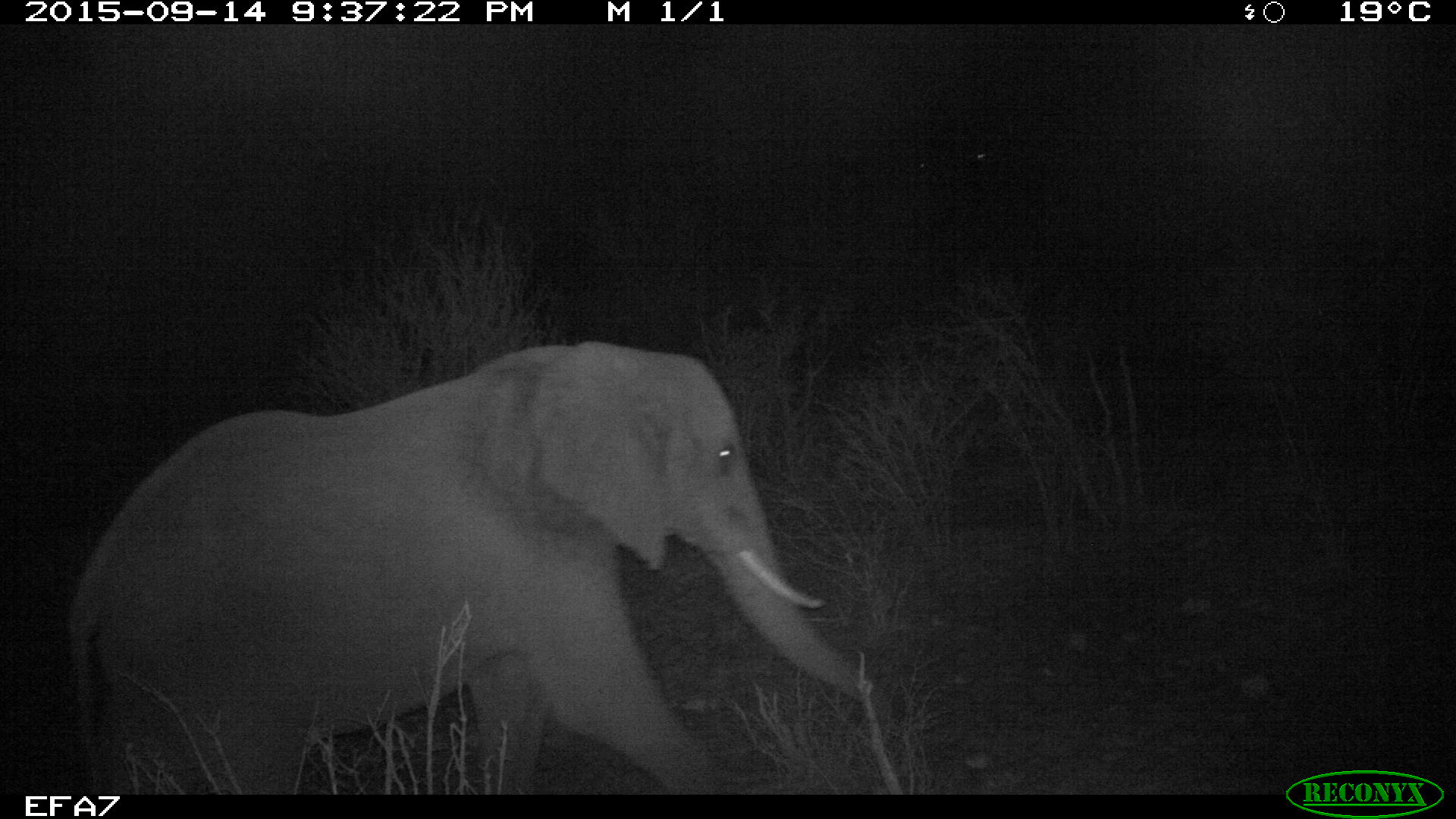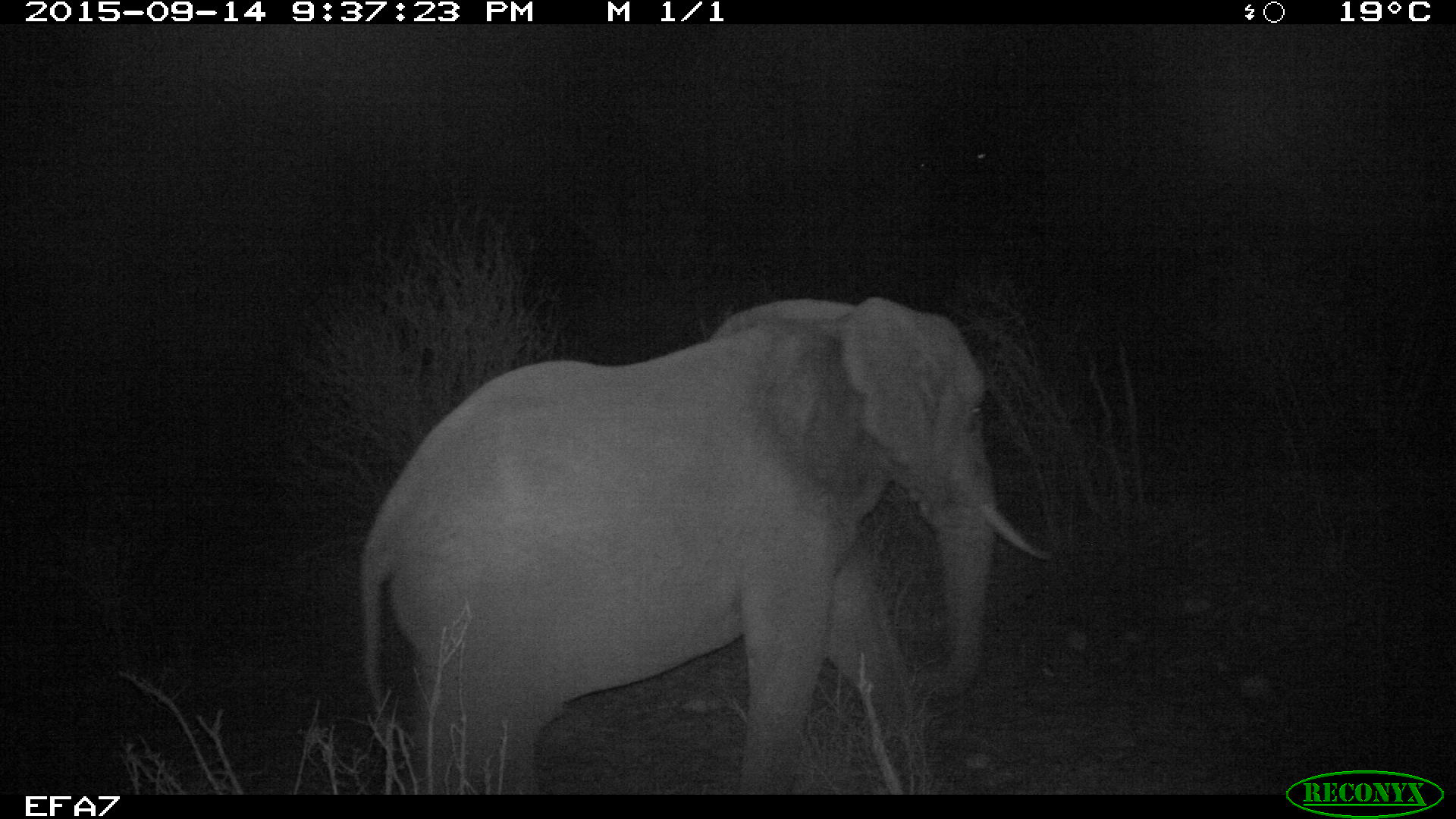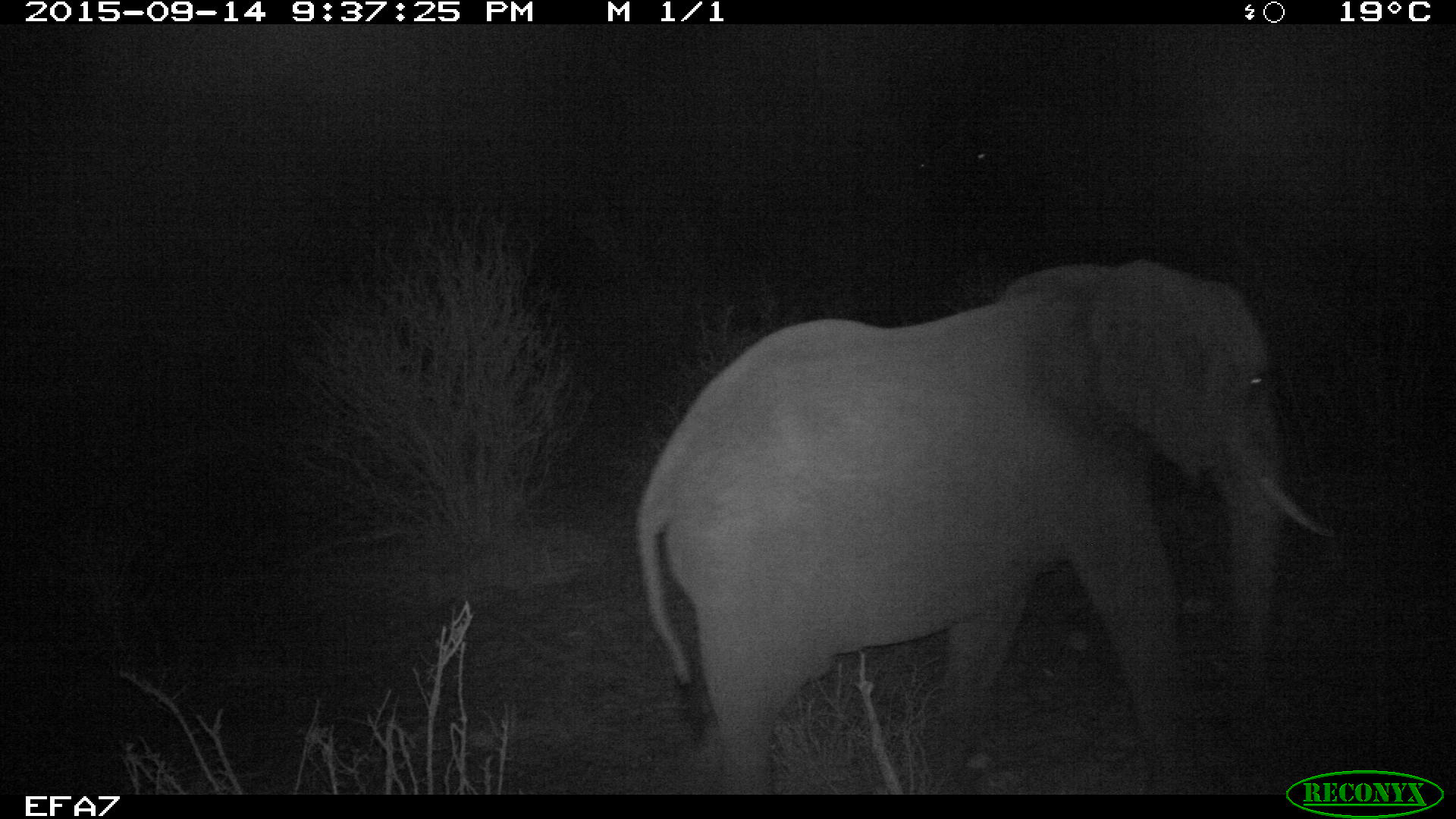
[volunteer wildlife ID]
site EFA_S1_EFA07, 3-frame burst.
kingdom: Animalia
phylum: Chordata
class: Mammalia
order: Proboscidea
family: Elephantidae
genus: Loxodonta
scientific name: Loxodonta africana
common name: african bush elephant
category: elephant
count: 1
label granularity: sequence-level